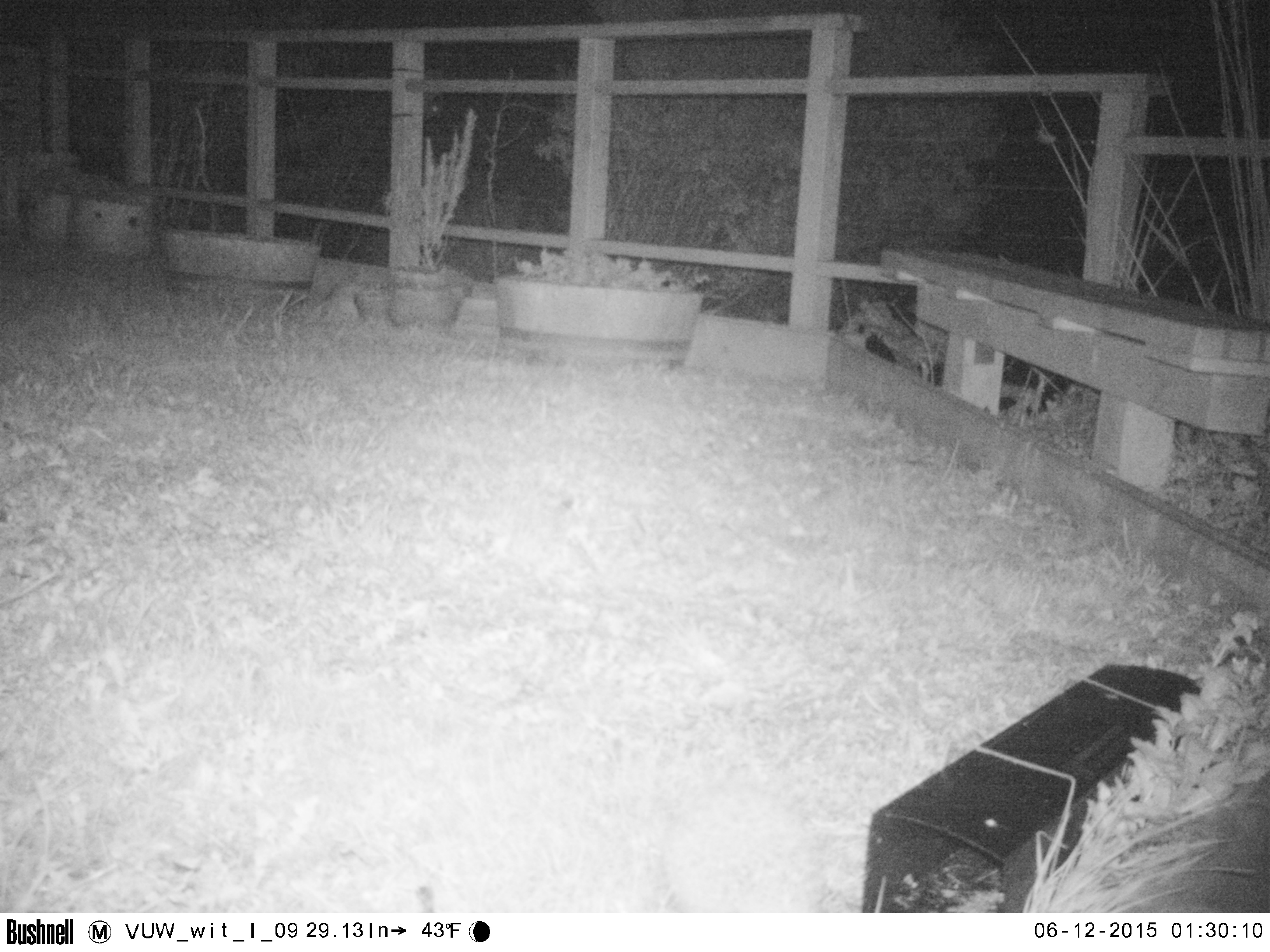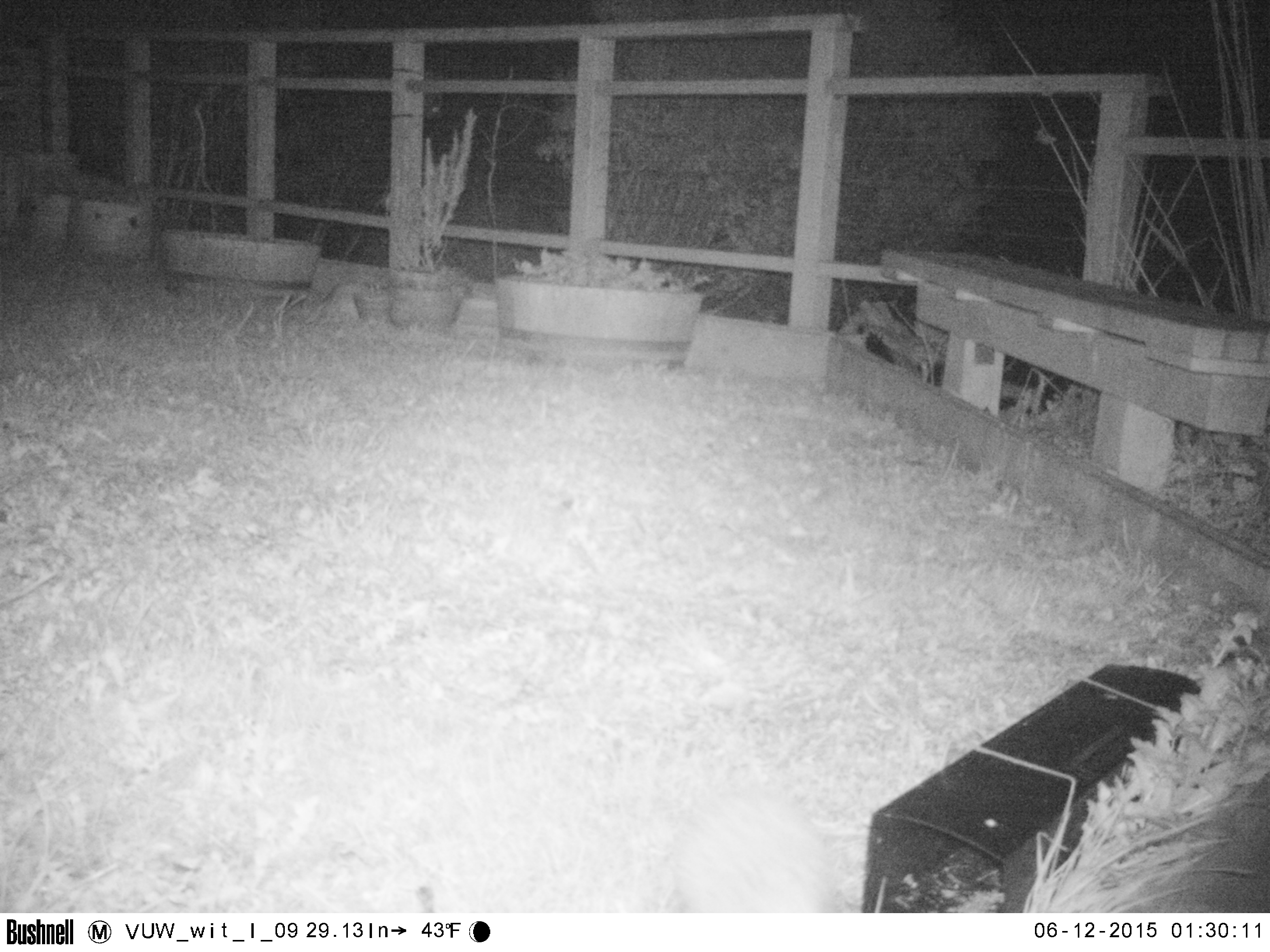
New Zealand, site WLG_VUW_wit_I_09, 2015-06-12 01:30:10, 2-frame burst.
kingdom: Animalia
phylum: Chordata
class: Mammalia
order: Eulipotyphla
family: Erinaceidae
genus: Erinaceus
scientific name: Erinaceus europaeus europaeus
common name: european hedgehog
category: hedgehog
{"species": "hedgehog (european hedgehog) (Erinaceus europaeus europaeus)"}